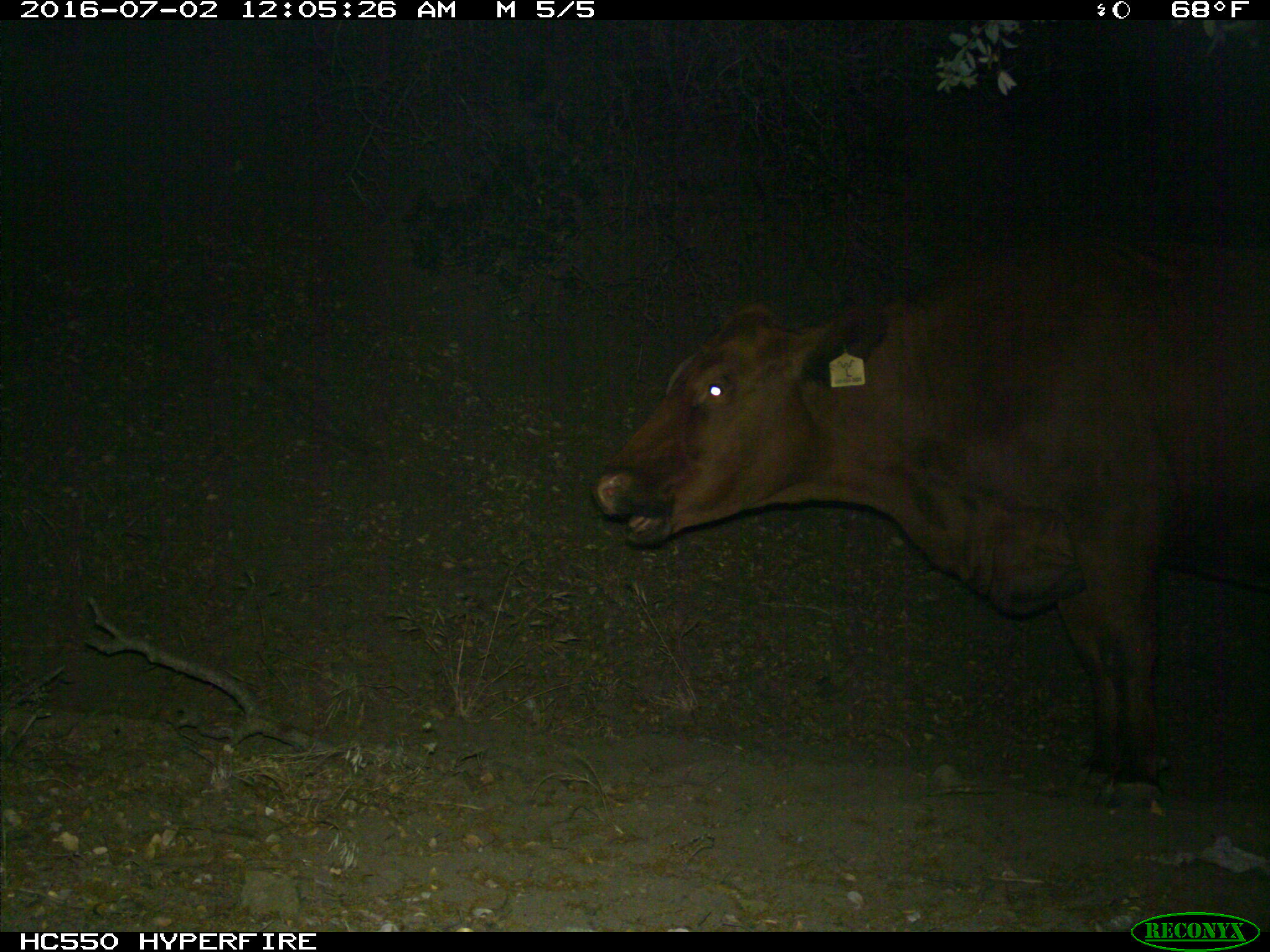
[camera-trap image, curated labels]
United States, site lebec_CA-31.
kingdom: Animalia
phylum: Chordata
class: Mammalia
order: Artiodactyla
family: Bovidae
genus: Bos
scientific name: Bos taurus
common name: domestic cow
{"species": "Bos taurus (domestic cow)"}